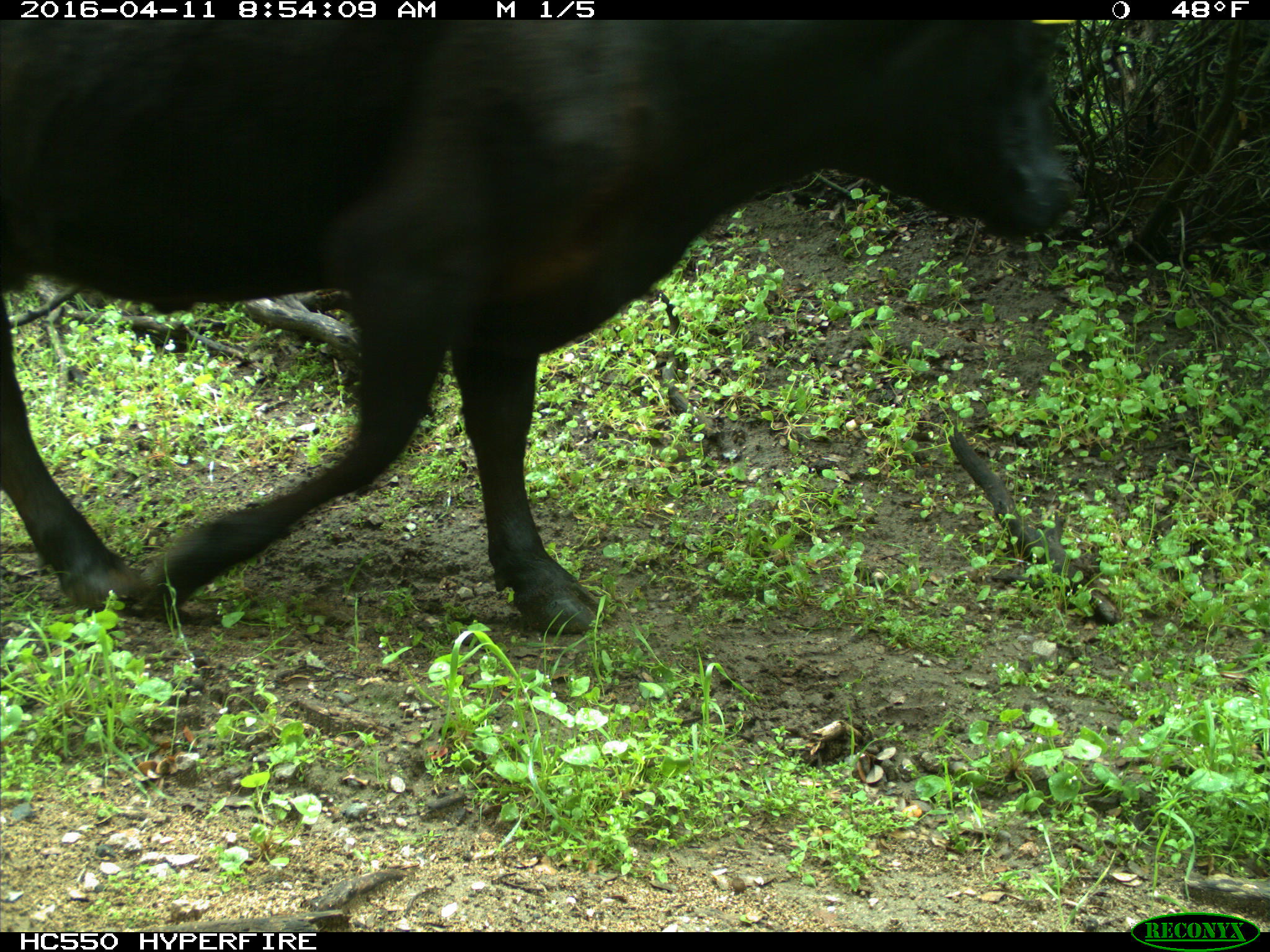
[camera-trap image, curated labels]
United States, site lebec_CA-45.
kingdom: Animalia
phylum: Chordata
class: Mammalia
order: Artiodactyla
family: Bovidae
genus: Bos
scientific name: Bos taurus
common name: domestic cow